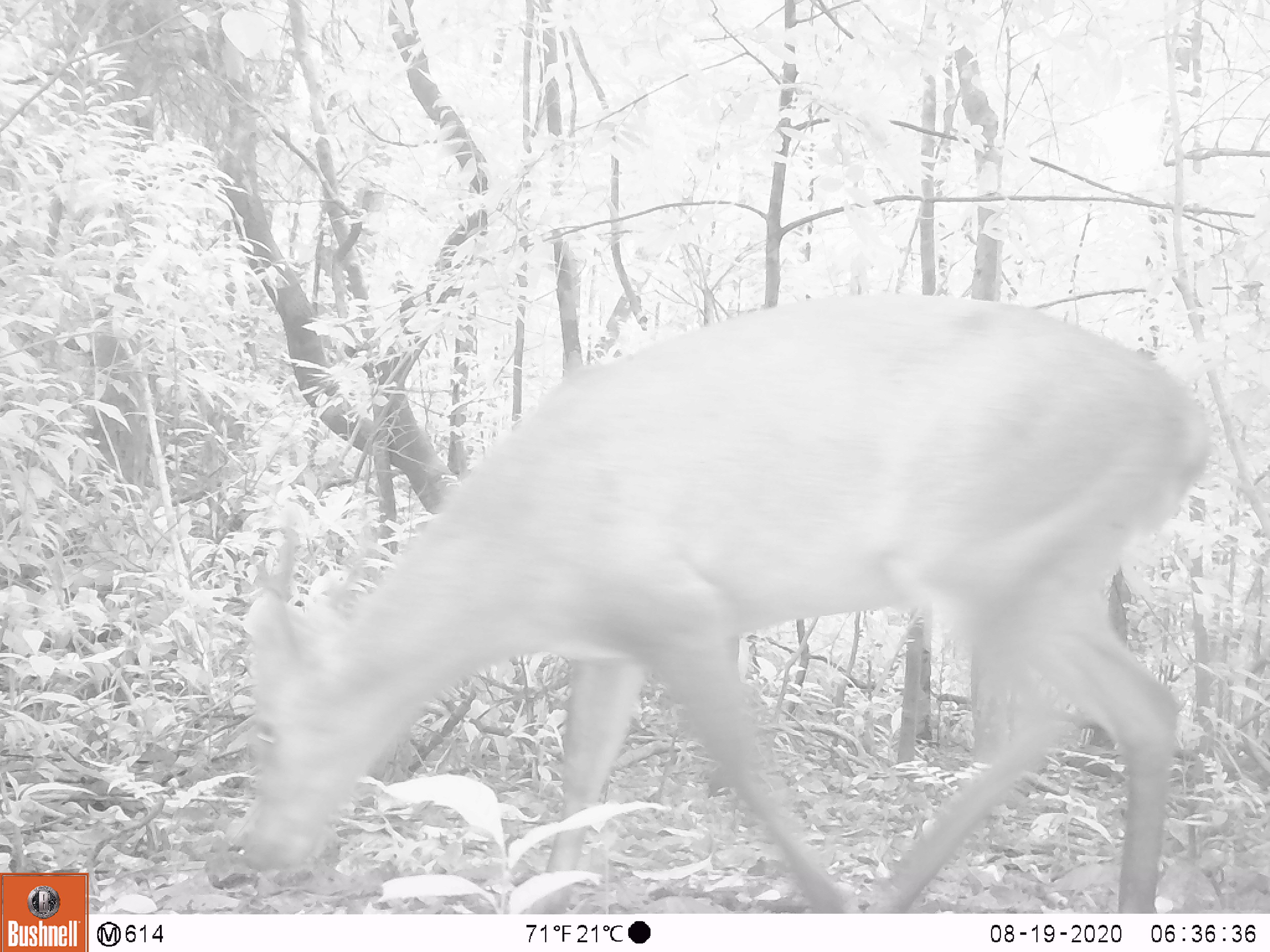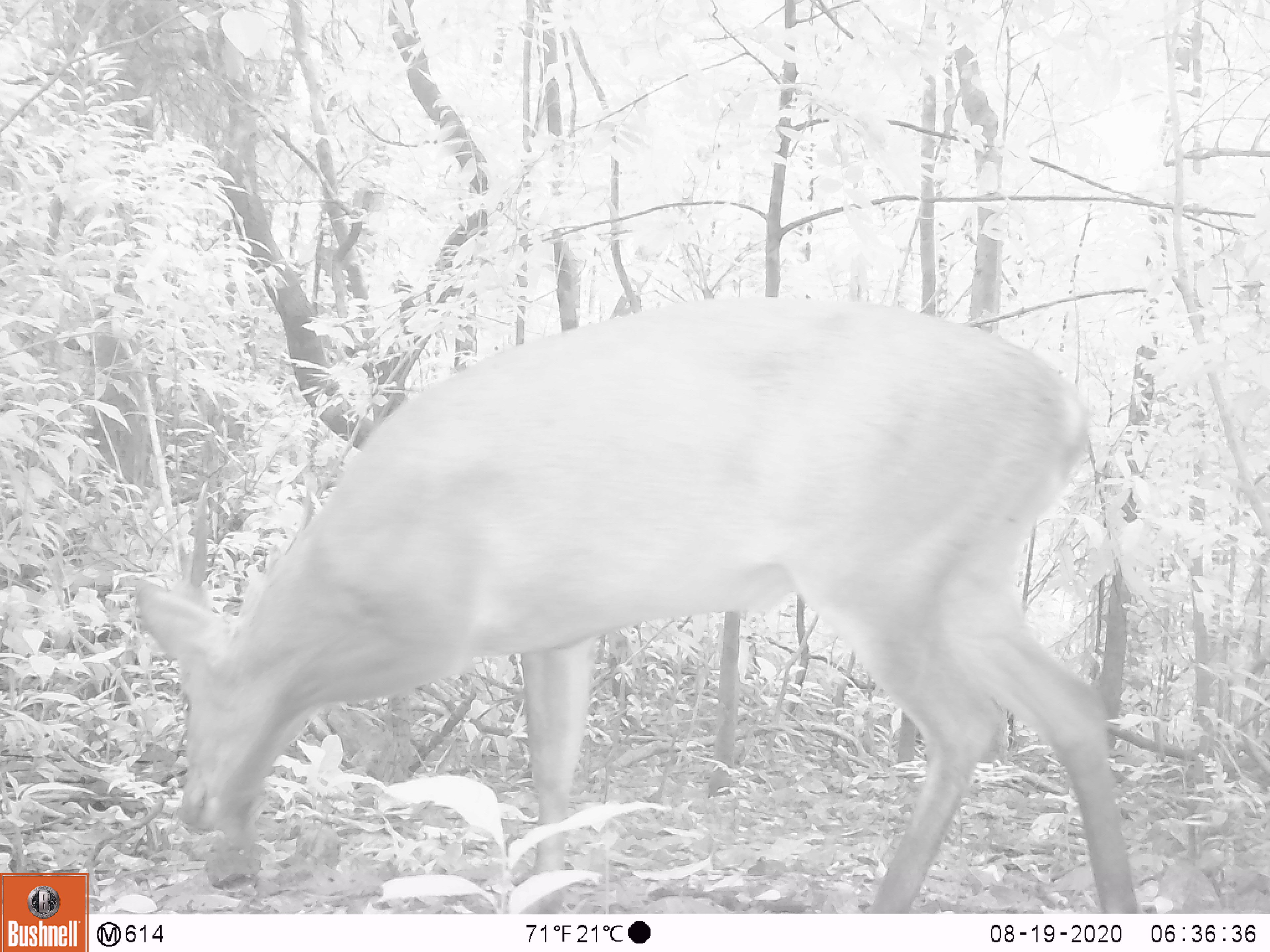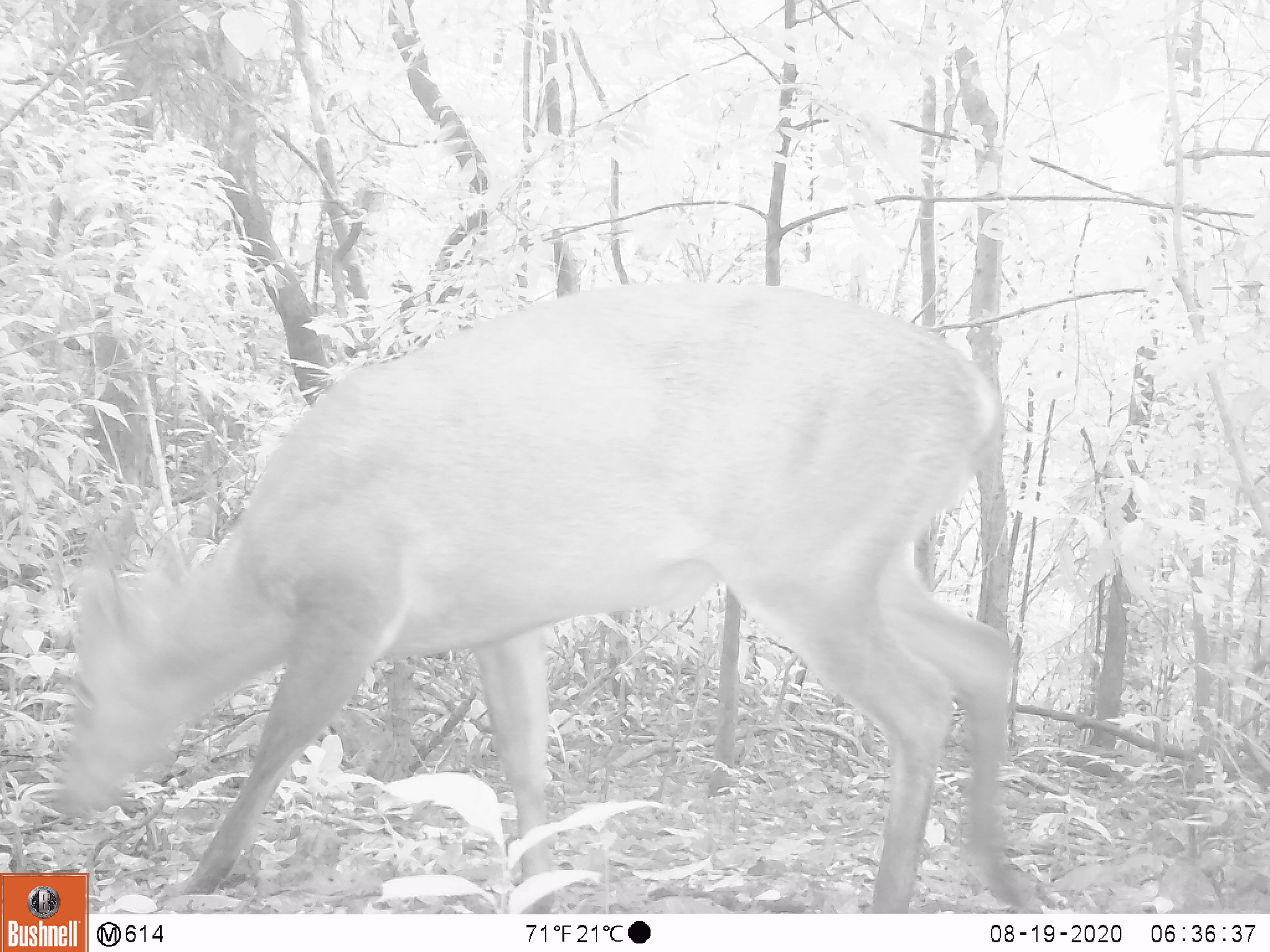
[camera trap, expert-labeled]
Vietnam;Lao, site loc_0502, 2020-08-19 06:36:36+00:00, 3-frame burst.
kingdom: Animalia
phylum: Chordata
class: Mammalia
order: Artiodactyla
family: Cervidae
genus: Muntiacus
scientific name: Muntiacus vuquangensis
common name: large-antlered muntjac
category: large antlered muntjac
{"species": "large antlered muntjac (large-antlered muntjac) (Muntiacus vuquangensis)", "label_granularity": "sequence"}